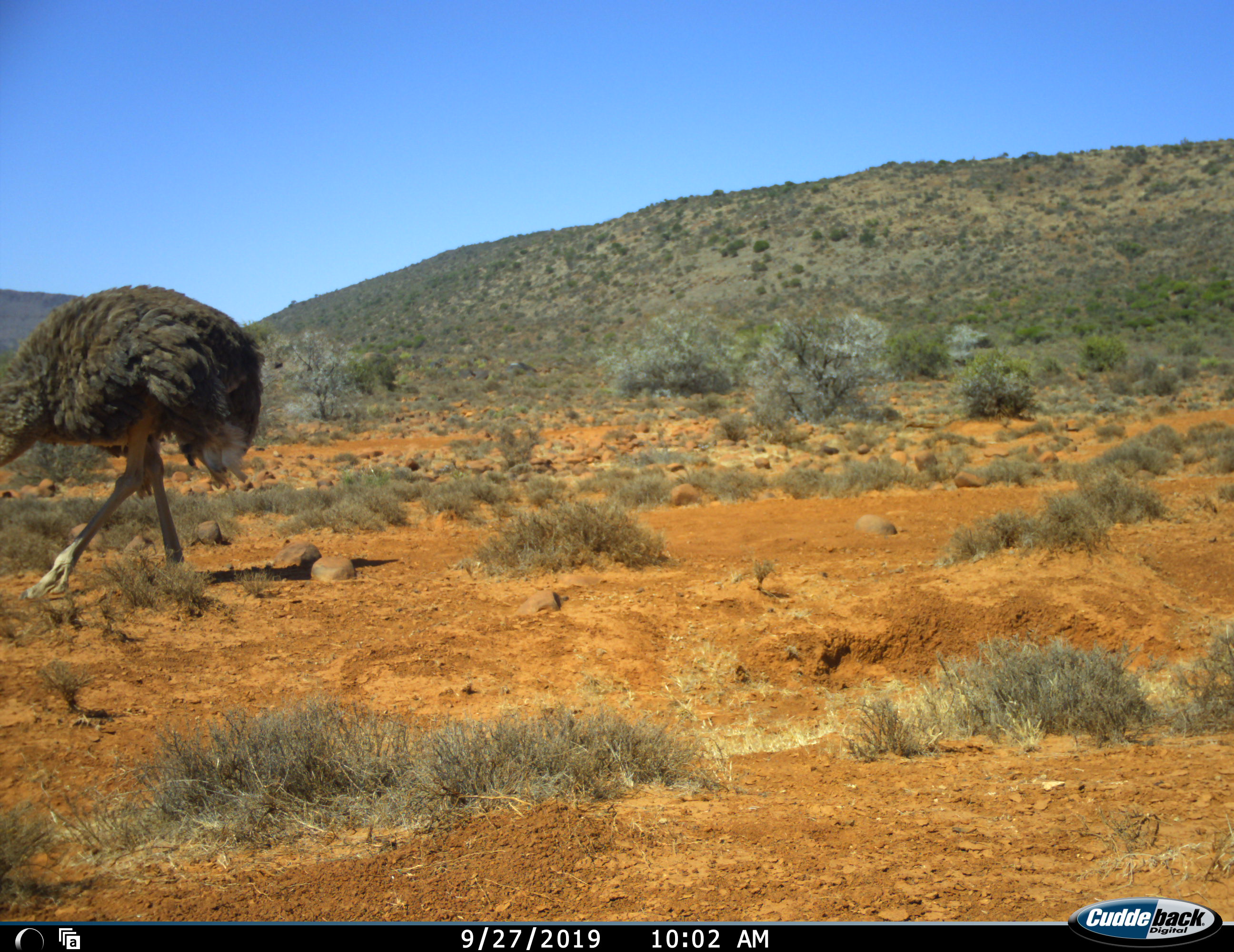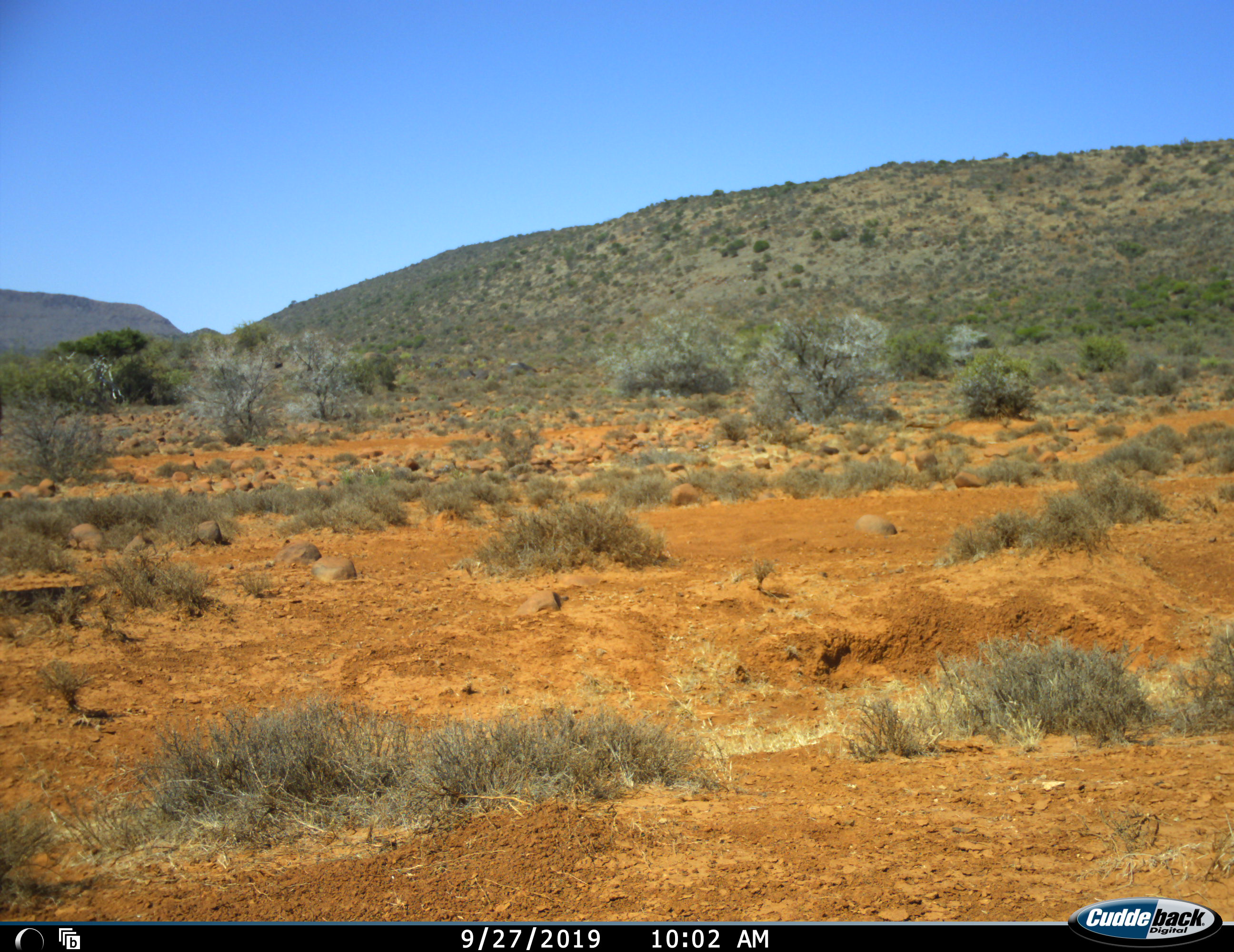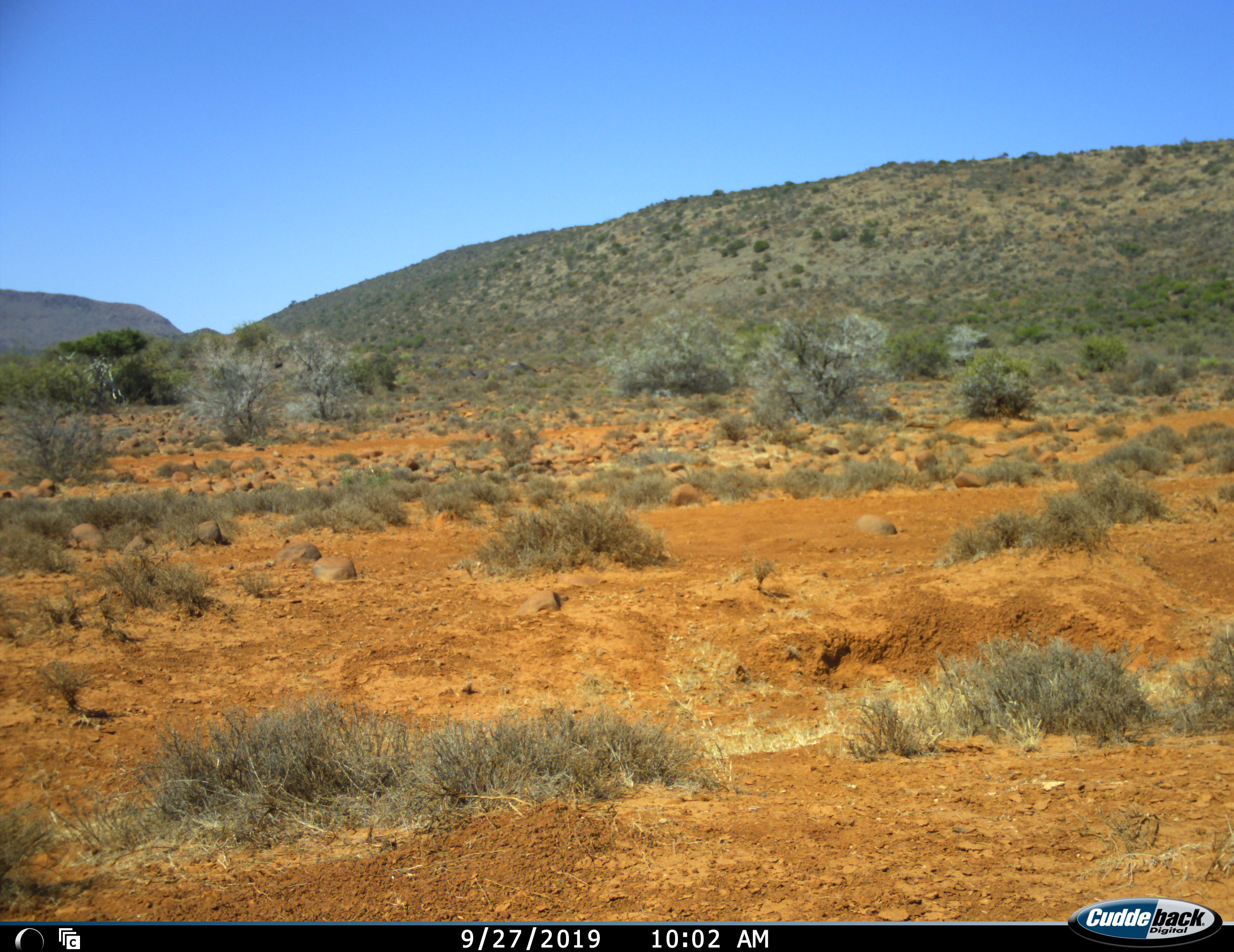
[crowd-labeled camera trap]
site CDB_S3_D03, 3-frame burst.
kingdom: Animalia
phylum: Chordata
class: Aves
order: Struthioniformes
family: Struthionidae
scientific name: Struthionidae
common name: ostrich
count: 1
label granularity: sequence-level